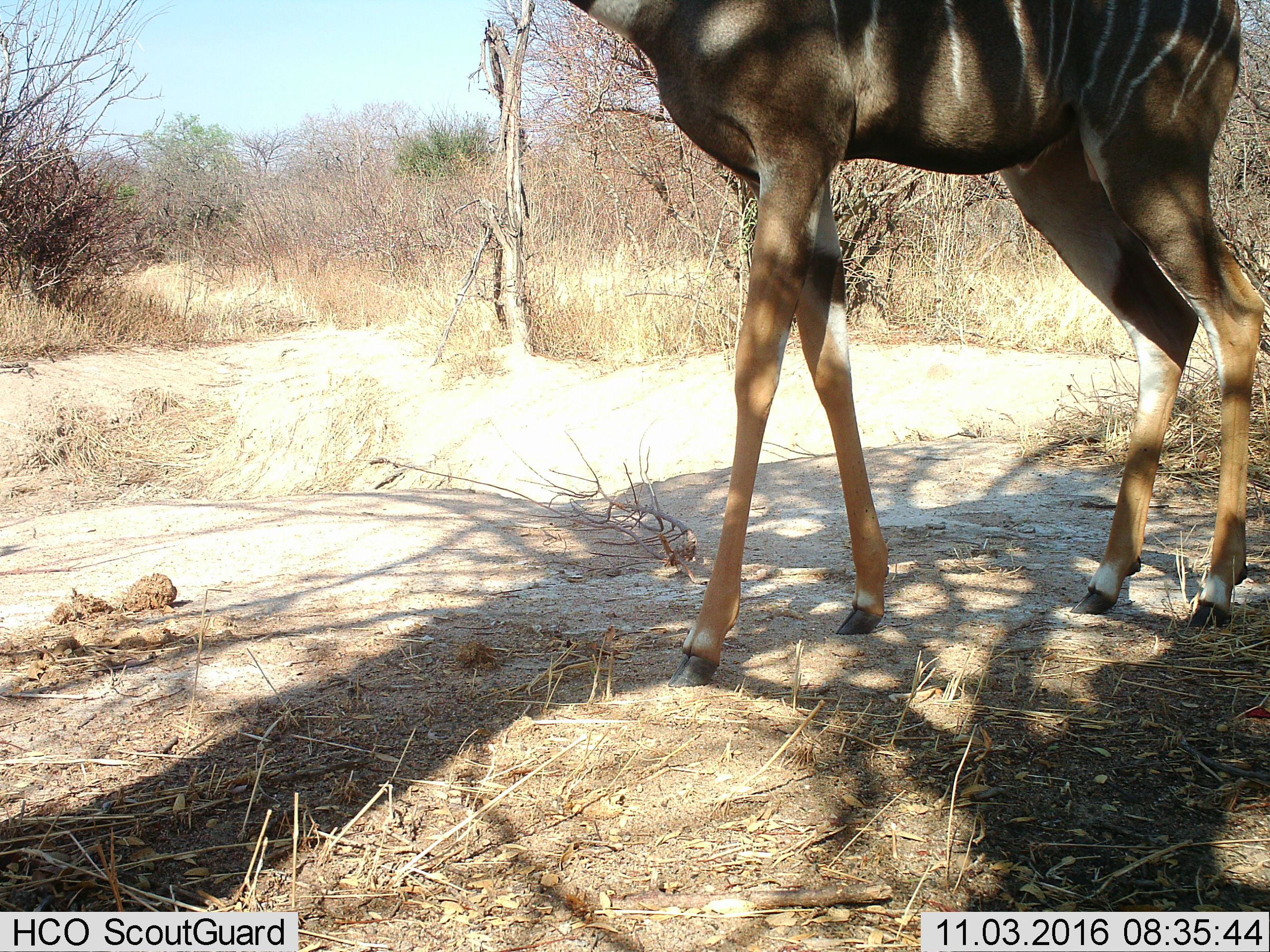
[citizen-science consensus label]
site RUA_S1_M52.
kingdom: Animalia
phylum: Chordata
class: Mammalia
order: Artiodactyla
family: Bovidae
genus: Tragelaphus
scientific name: Tragelaphus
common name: kudu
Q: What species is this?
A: Kudu (Tragelaphus).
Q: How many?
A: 1.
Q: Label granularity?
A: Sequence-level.